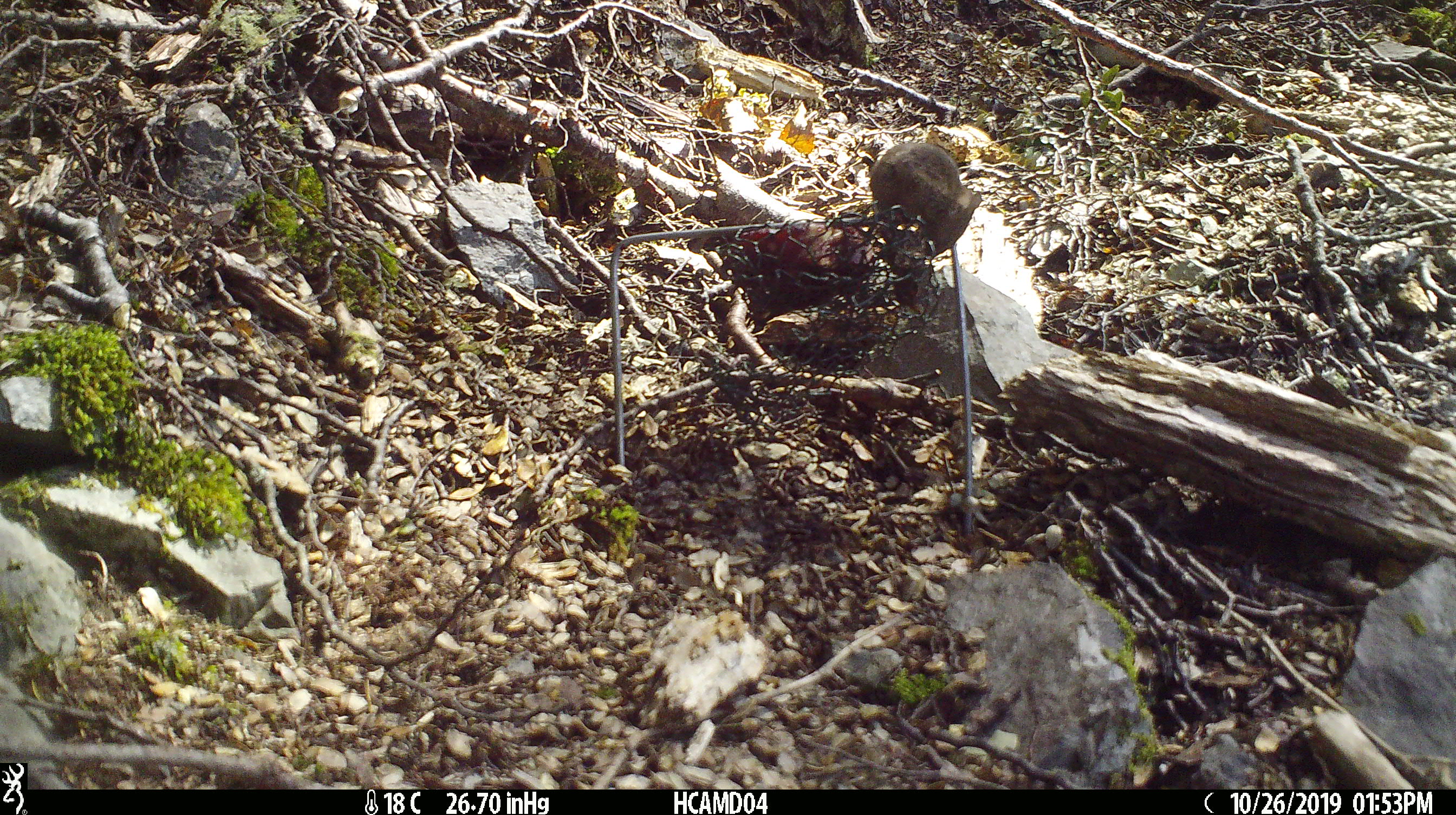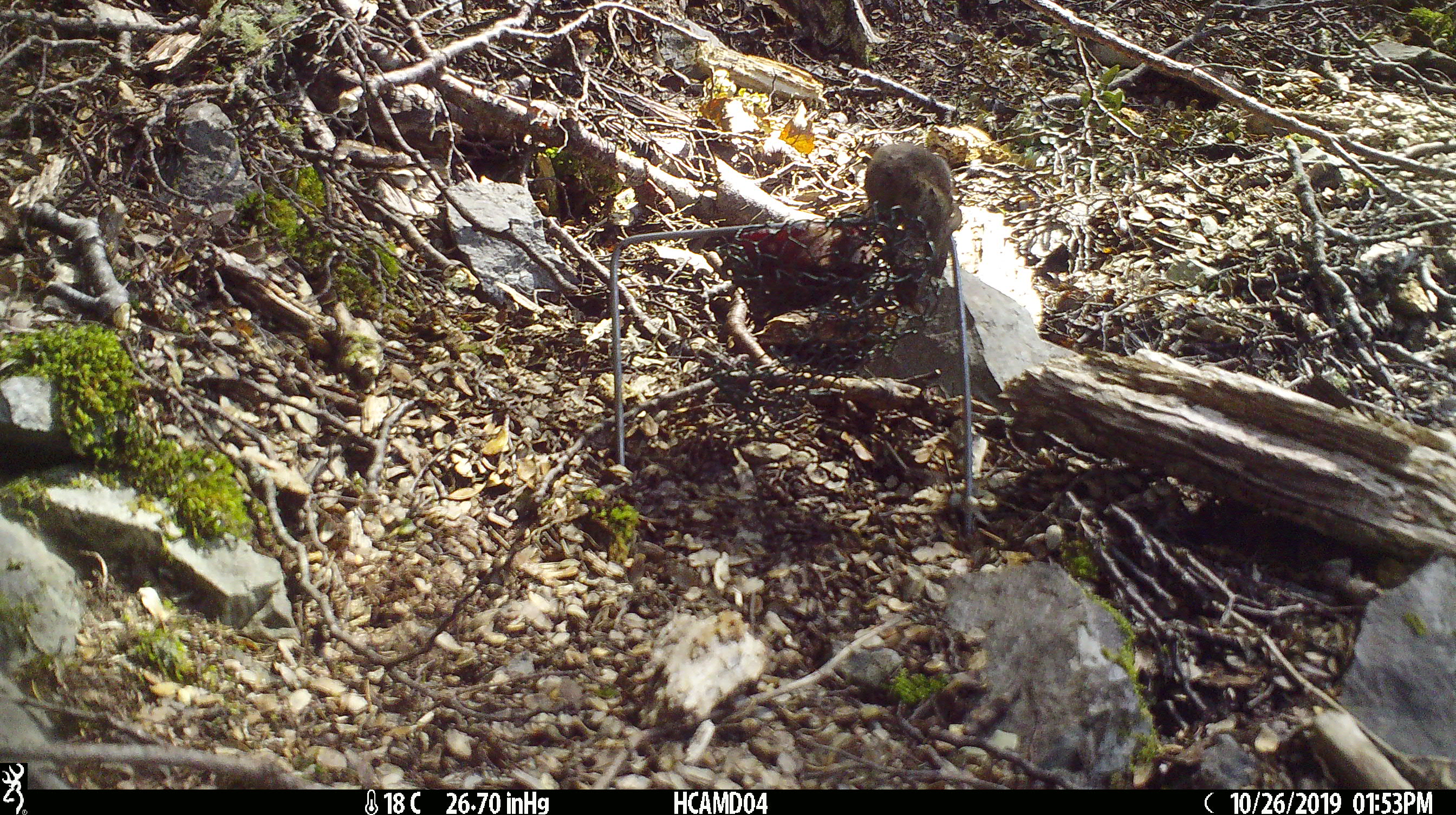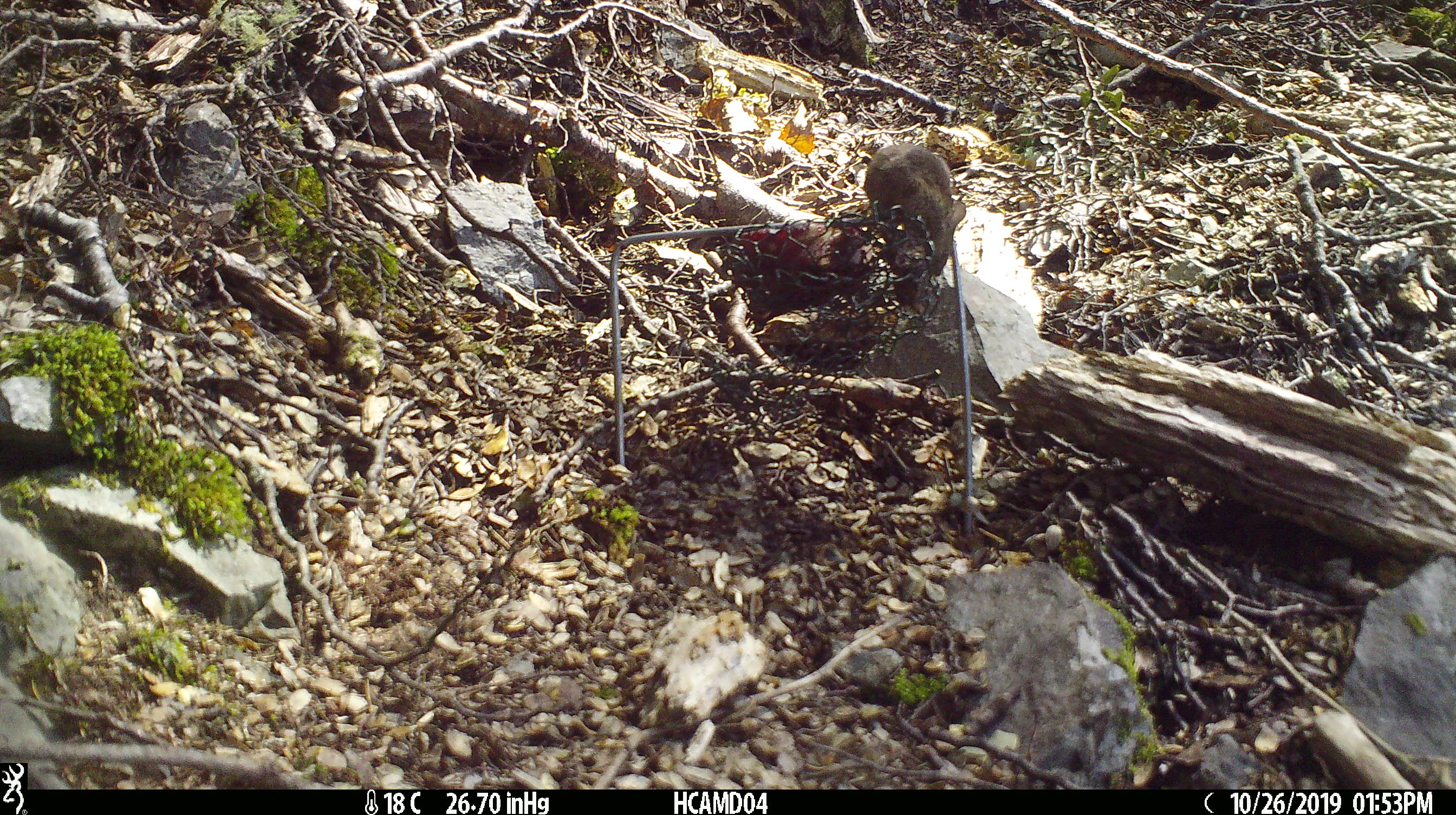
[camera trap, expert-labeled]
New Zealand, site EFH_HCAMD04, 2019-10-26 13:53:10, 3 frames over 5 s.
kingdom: Animalia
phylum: Chordata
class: Mammalia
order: Rodentia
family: Muridae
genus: Mus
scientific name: Mus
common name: mouse